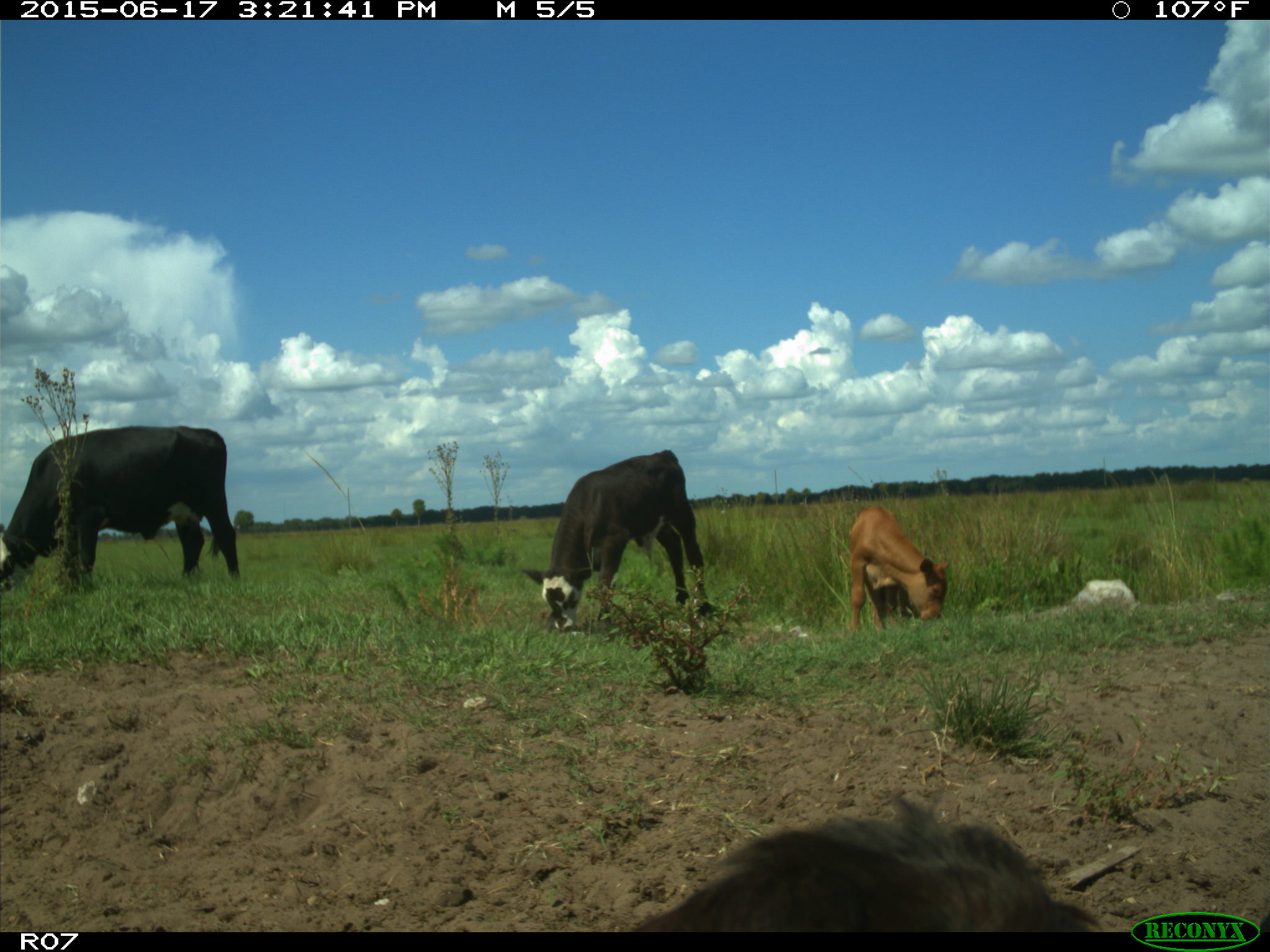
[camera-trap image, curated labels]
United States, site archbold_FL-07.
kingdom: Animalia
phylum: Chordata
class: Mammalia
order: Artiodactyla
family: Bovidae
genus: Bos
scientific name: Bos taurus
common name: domestic cow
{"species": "Bos taurus (domestic cow)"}